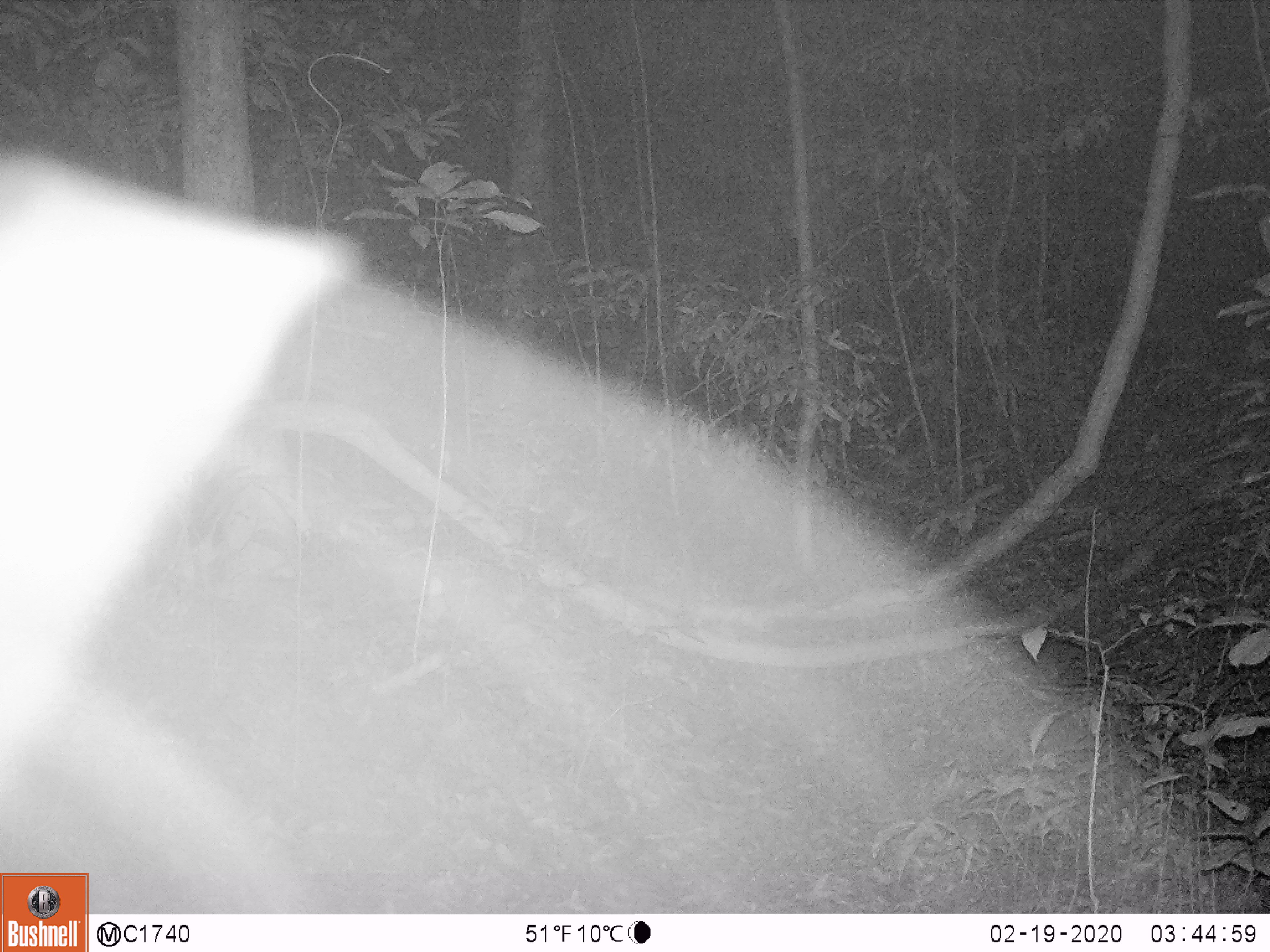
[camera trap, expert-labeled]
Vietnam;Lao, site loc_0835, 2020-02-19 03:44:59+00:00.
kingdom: Animalia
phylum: Chordata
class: Mammalia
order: Artiodactyla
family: Suidae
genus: Sus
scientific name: Sus scrofa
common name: eurasian wild pig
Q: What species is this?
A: Eurasian wild pig (Sus scrofa).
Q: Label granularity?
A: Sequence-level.